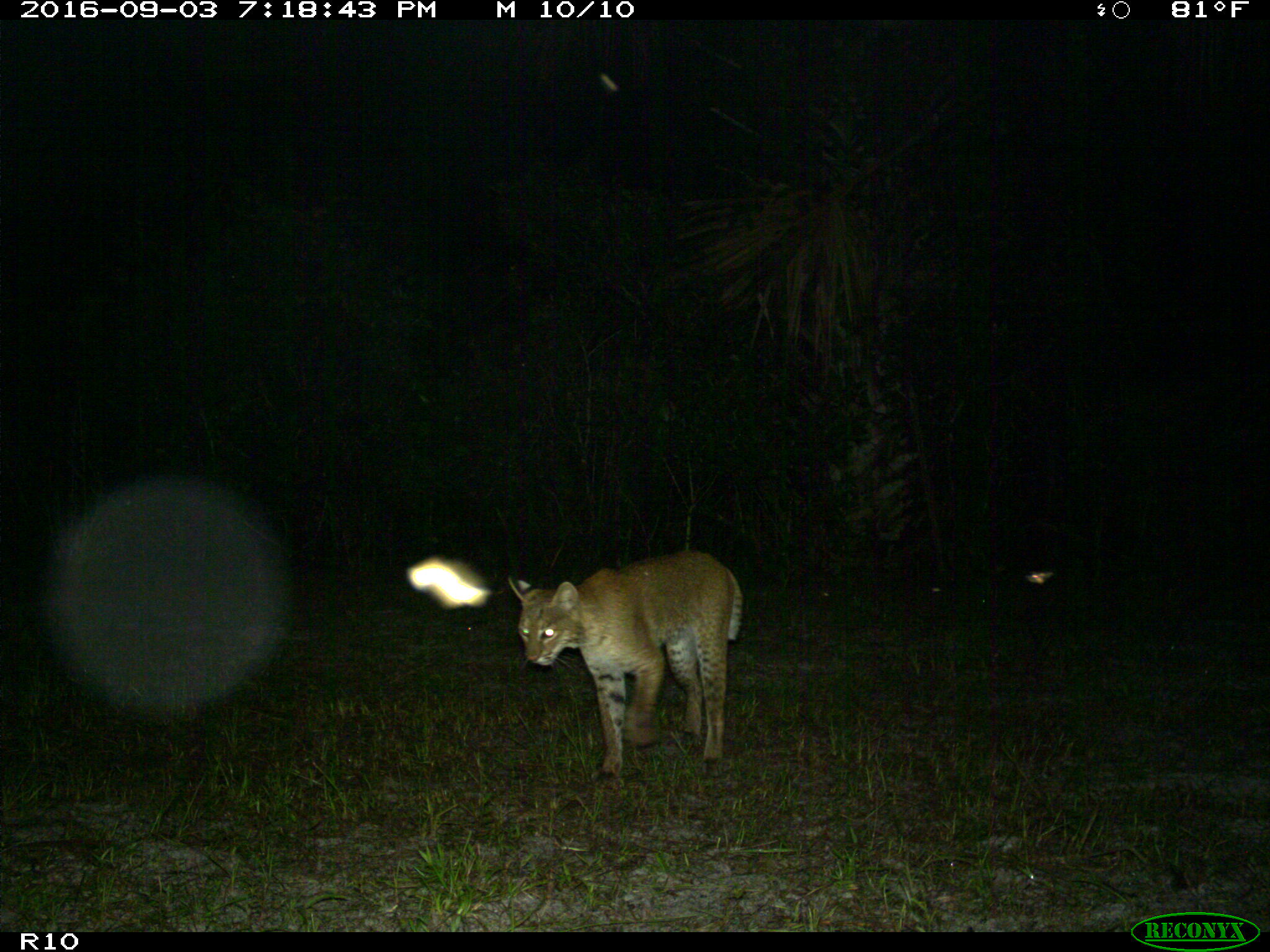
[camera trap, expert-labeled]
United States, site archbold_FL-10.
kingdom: Animalia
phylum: Chordata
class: Mammalia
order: Carnivora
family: Felidae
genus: Lynx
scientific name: Lynx rufus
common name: bobcat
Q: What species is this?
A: Lynx rufus (bobcat).